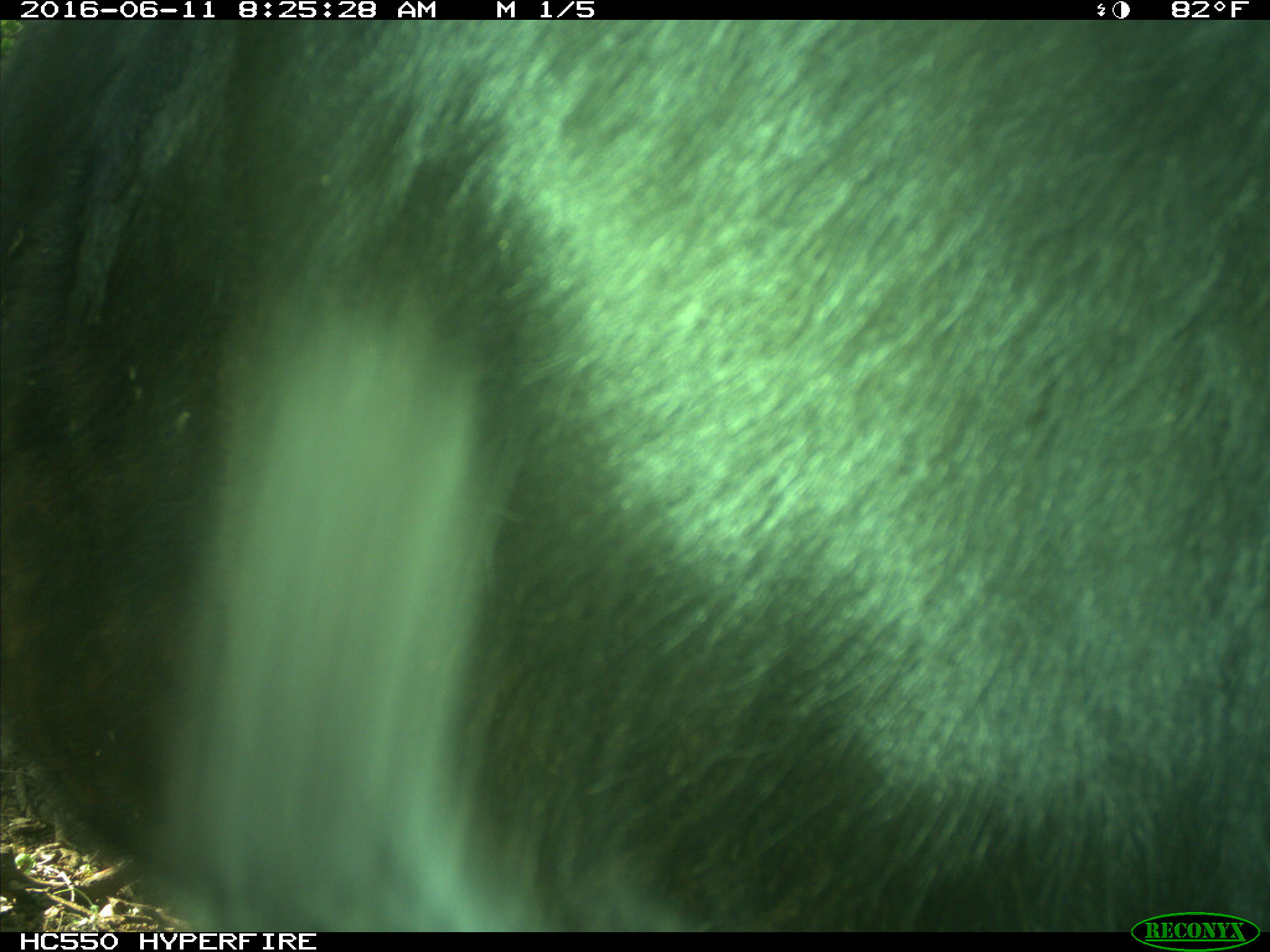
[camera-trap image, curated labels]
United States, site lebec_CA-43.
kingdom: Animalia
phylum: Chordata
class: Mammalia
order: Artiodactyla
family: Bovidae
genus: Bos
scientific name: Bos taurus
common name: domestic cow